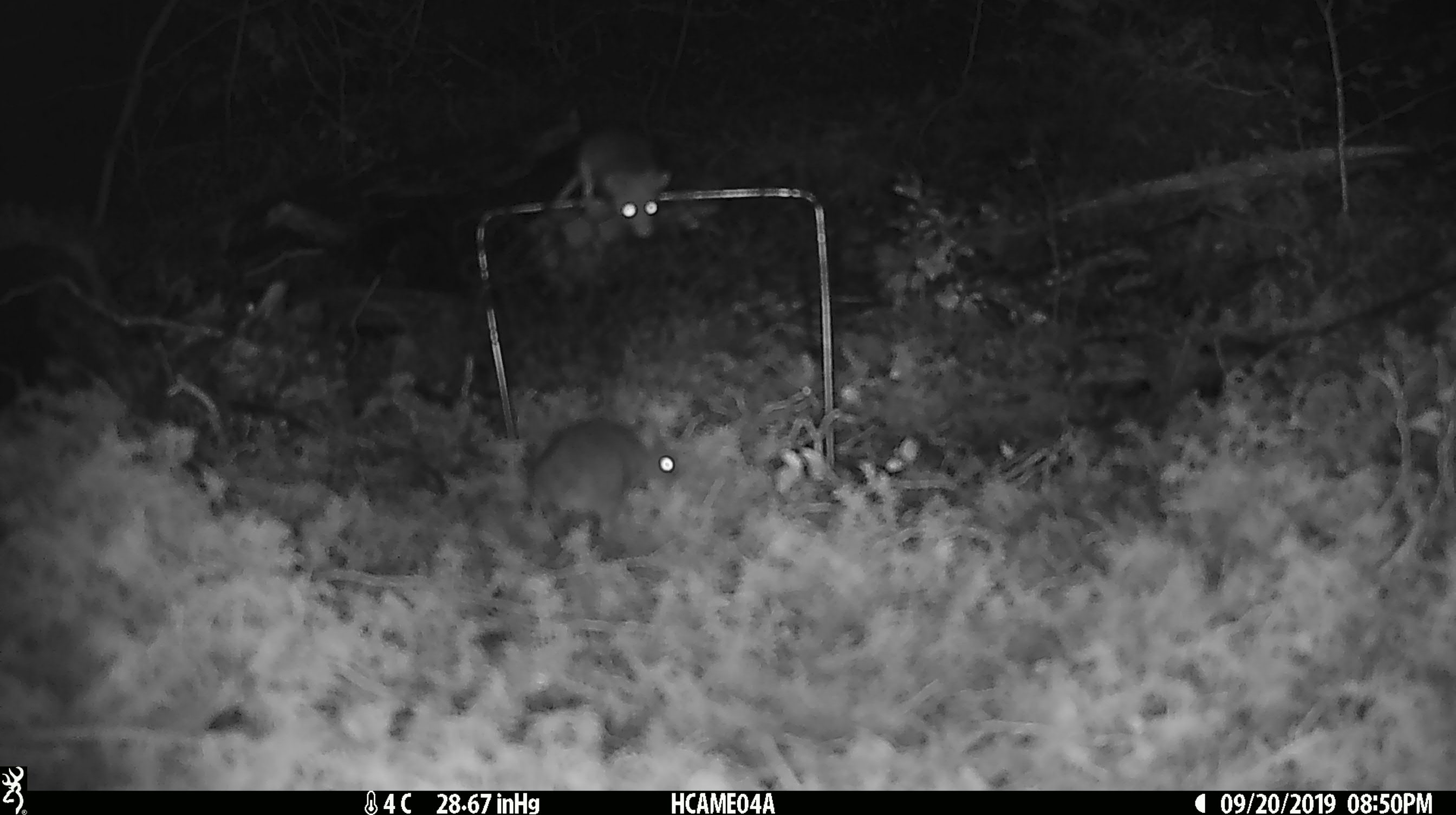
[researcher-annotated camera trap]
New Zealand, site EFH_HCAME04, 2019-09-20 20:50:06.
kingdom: Animalia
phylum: Chordata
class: Mammalia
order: Rodentia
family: Muridae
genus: Mus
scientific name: Mus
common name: mouse